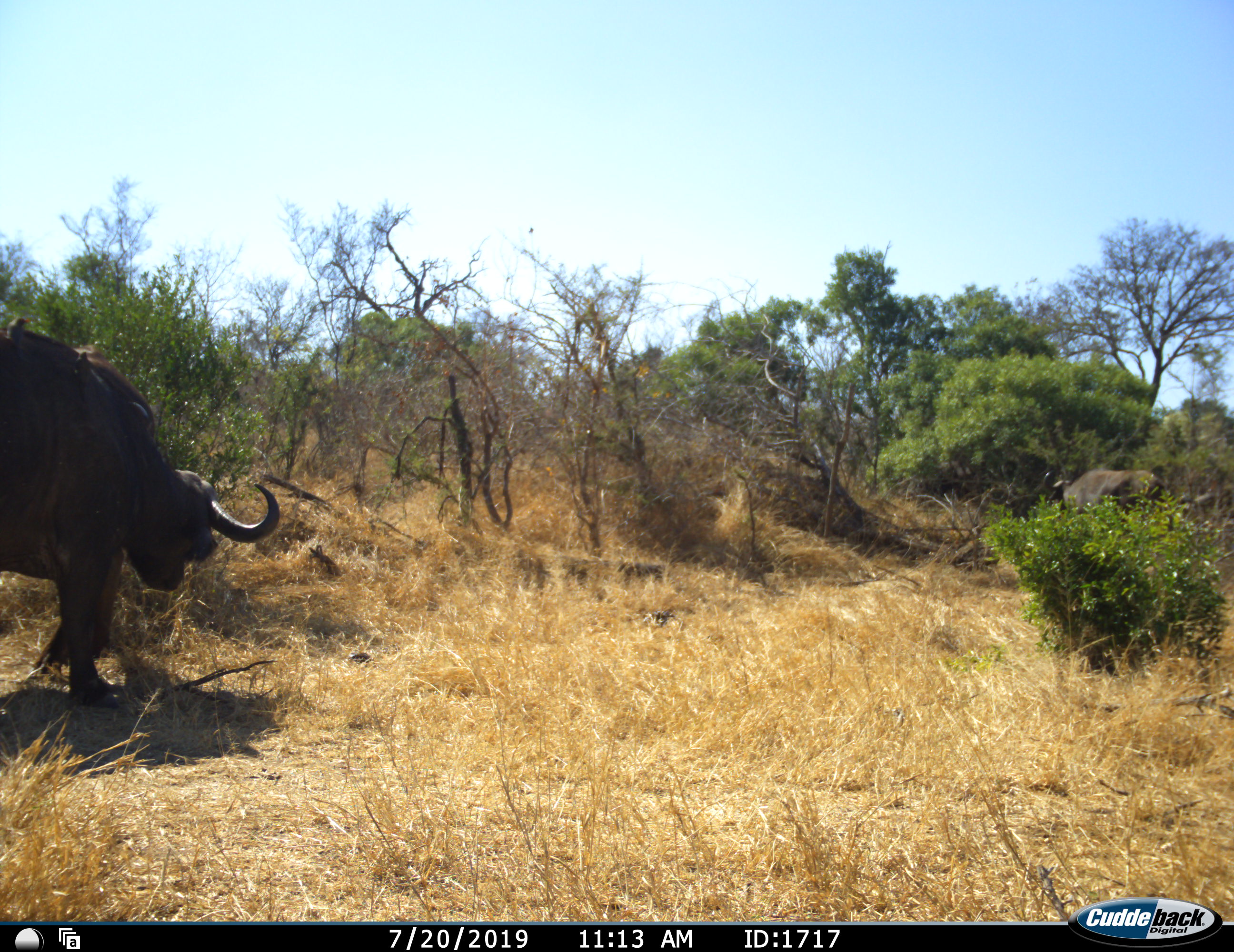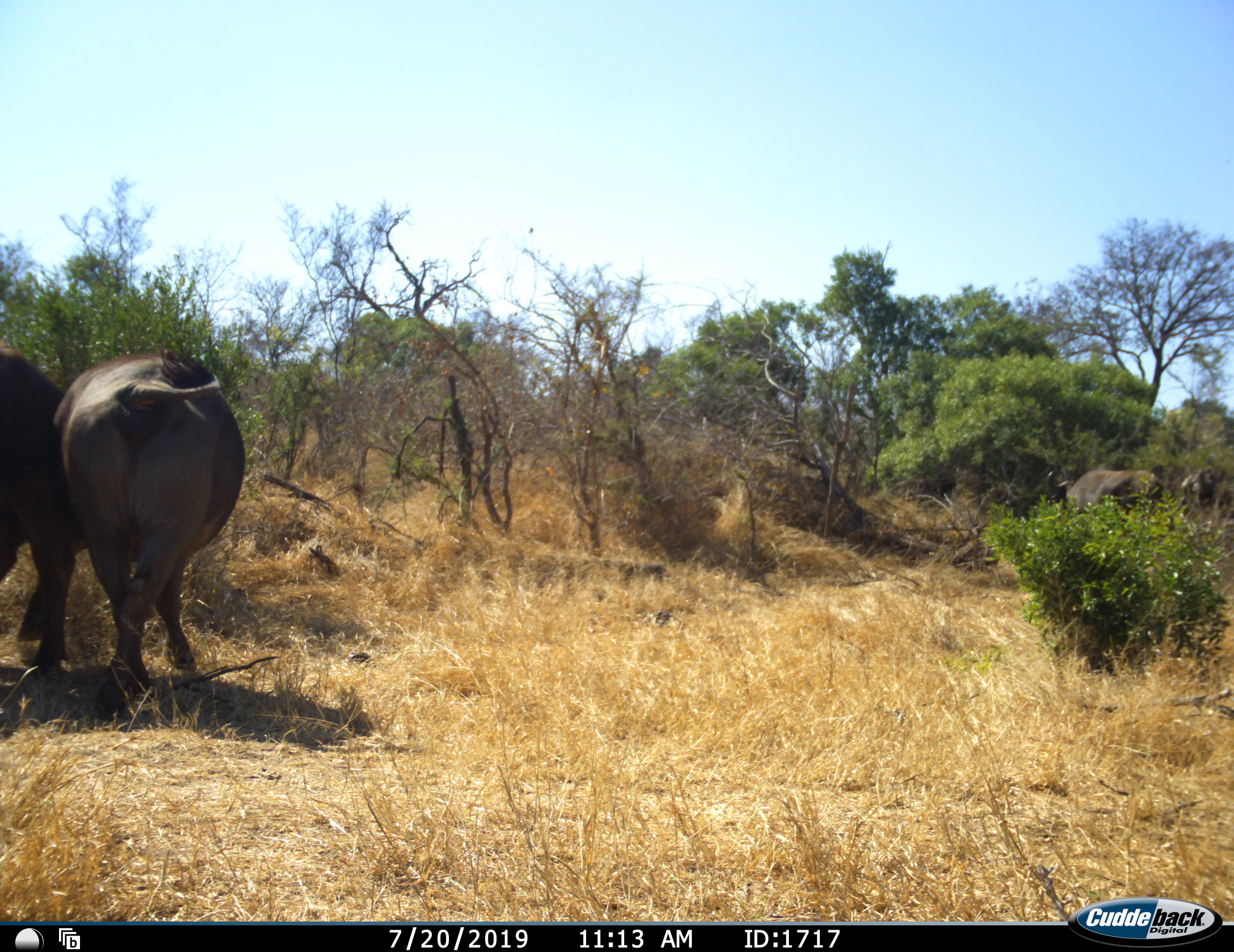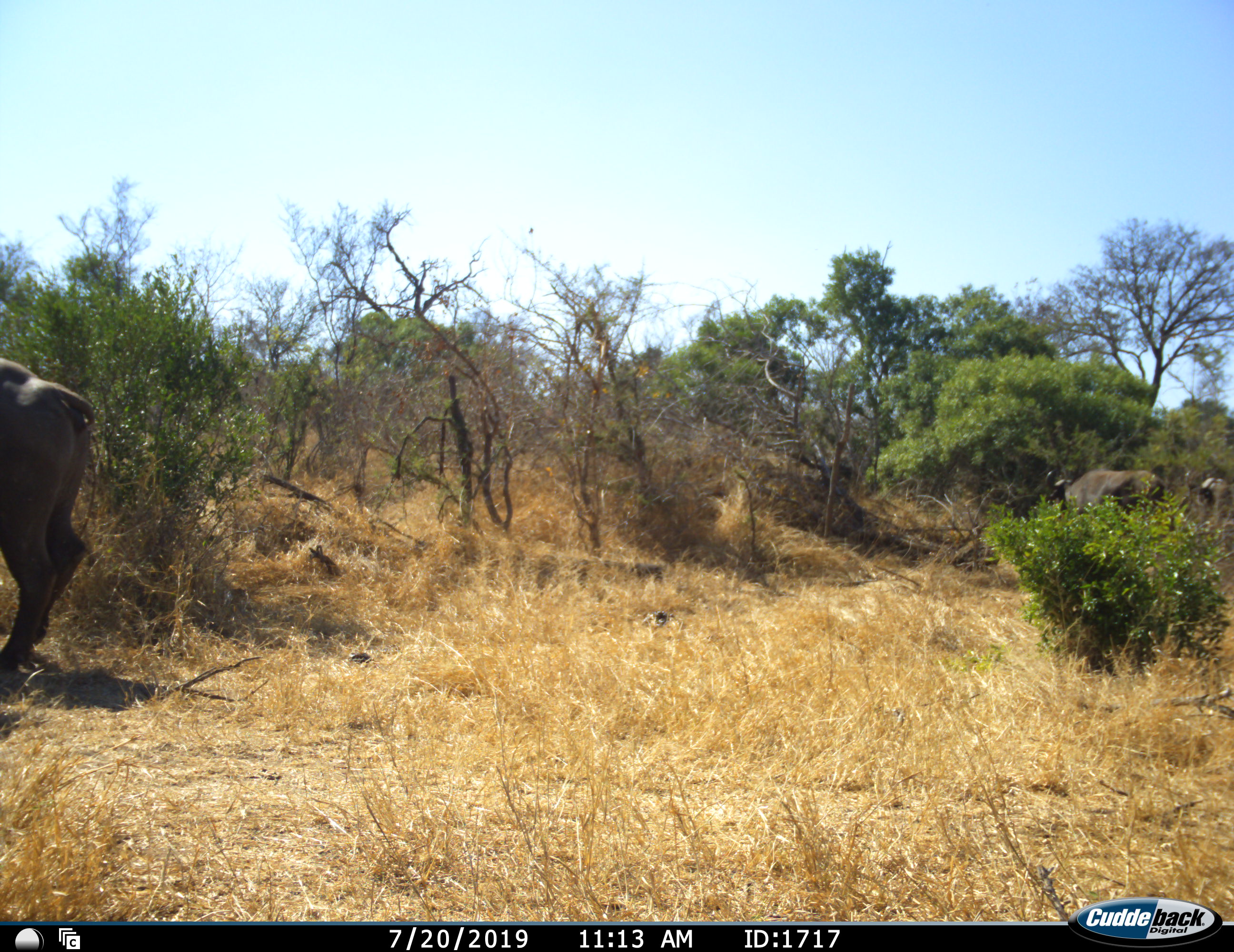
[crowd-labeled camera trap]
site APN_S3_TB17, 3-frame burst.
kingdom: Animalia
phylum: Chordata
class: Mammalia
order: Artiodactyla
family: Bovidae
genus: Syncerus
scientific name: Syncerus caffer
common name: african buffalo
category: buffalo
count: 4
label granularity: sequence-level